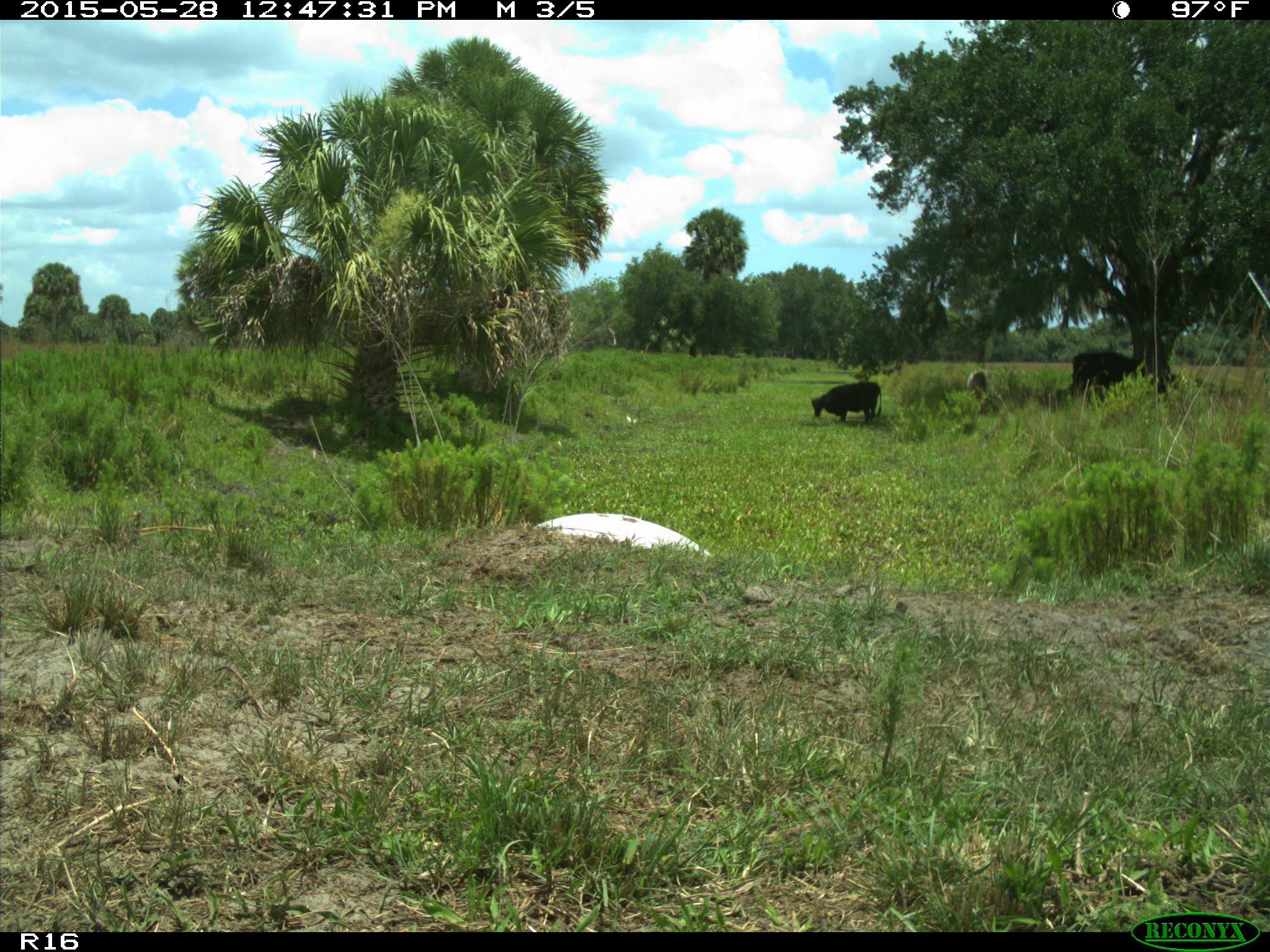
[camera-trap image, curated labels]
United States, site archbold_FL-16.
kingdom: Animalia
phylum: Chordata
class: Mammalia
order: Artiodactyla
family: Bovidae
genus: Bos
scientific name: Bos taurus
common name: domestic cow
Bos taurus (domestic cow).